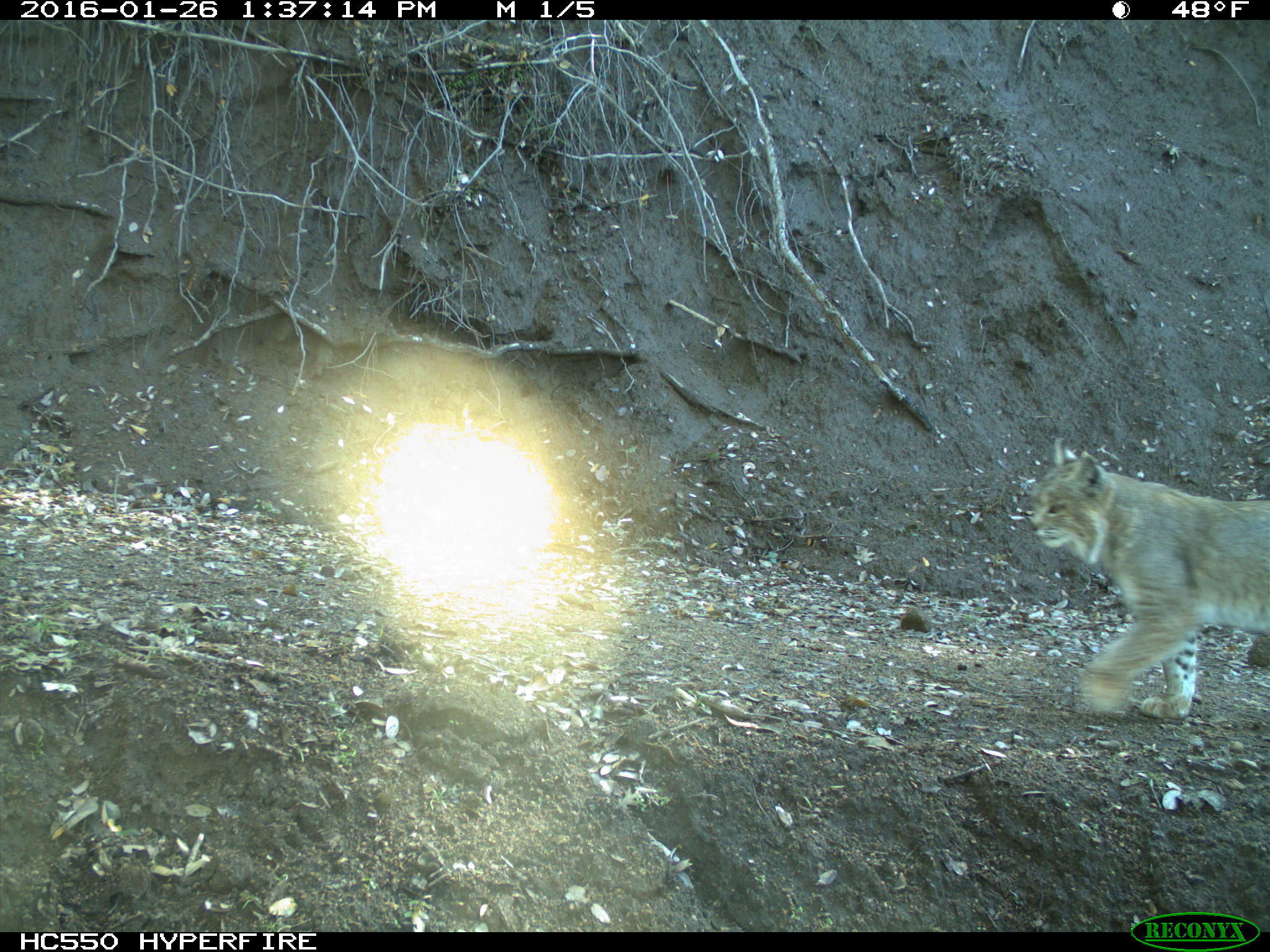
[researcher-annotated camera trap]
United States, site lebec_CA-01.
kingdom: Animalia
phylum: Chordata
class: Mammalia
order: Carnivora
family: Felidae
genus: Lynx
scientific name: Lynx rufus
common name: bobcat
Lynx rufus (bobcat).